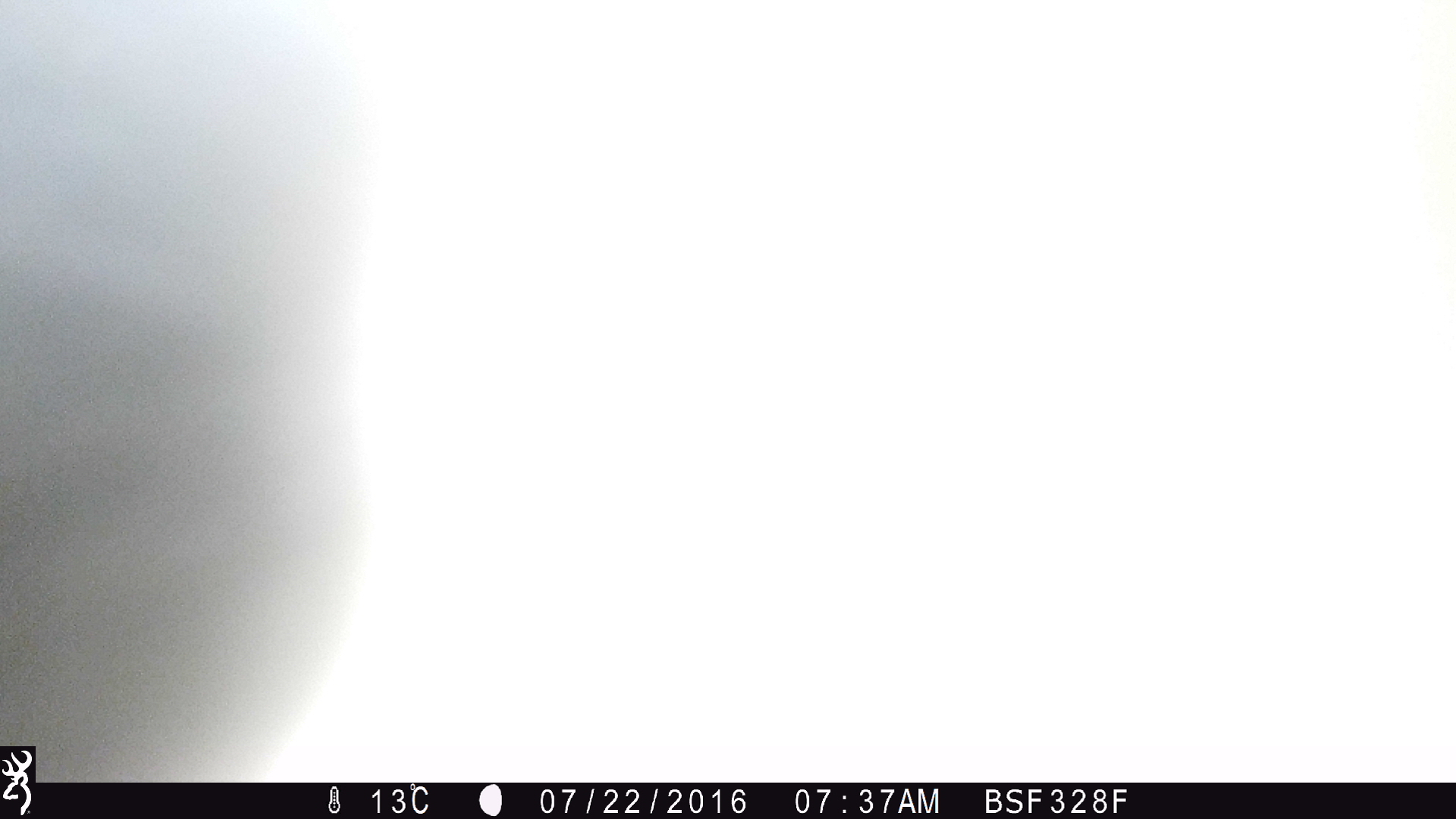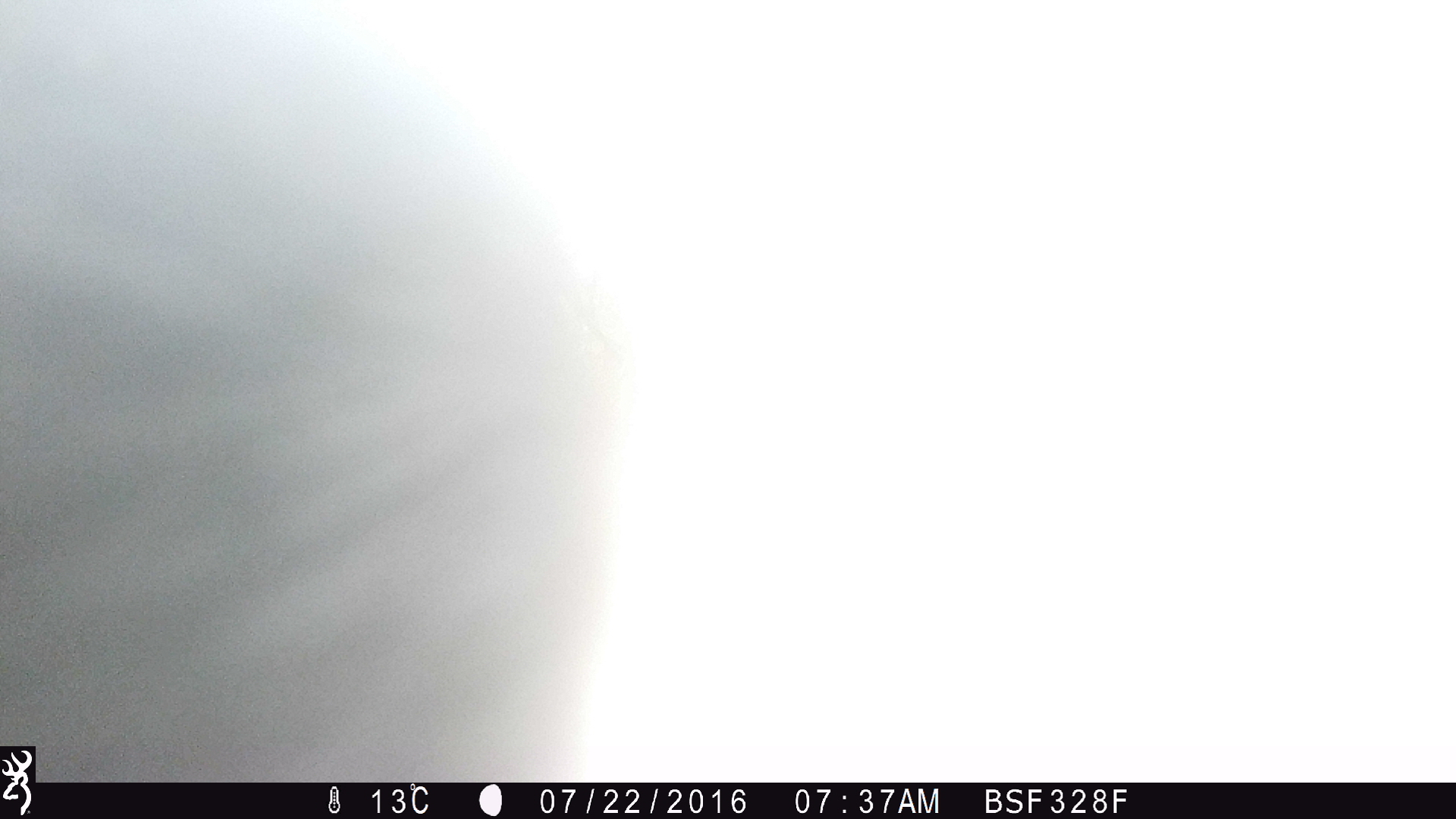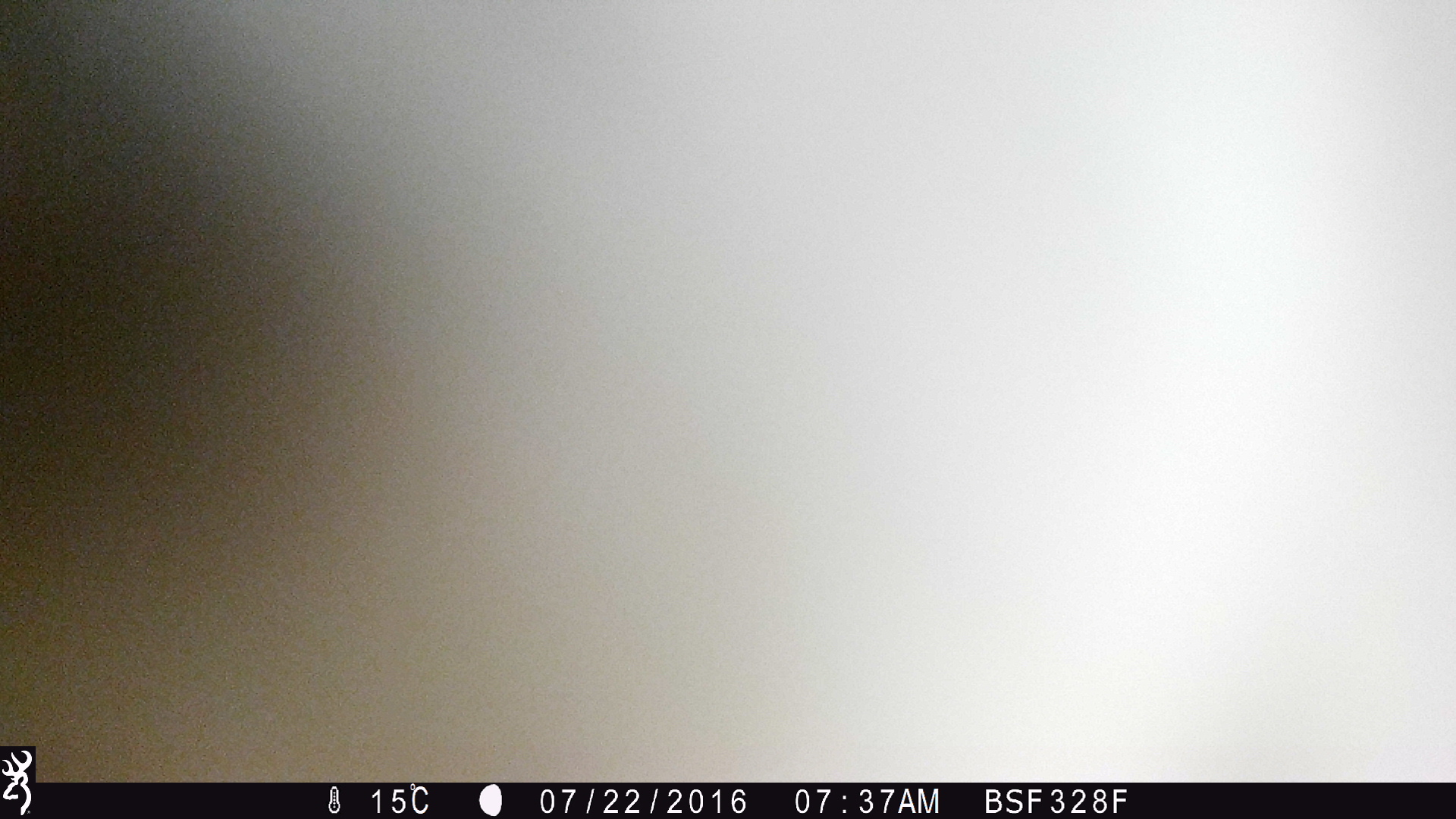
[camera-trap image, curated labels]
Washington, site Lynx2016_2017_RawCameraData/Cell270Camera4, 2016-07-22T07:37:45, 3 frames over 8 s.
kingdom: Animalia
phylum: Chordata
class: Mammalia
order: Artiodactyla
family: Bovidae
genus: Bos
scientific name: Bos taurus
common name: domestic cattle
Domestic cattle (Bos taurus). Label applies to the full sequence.